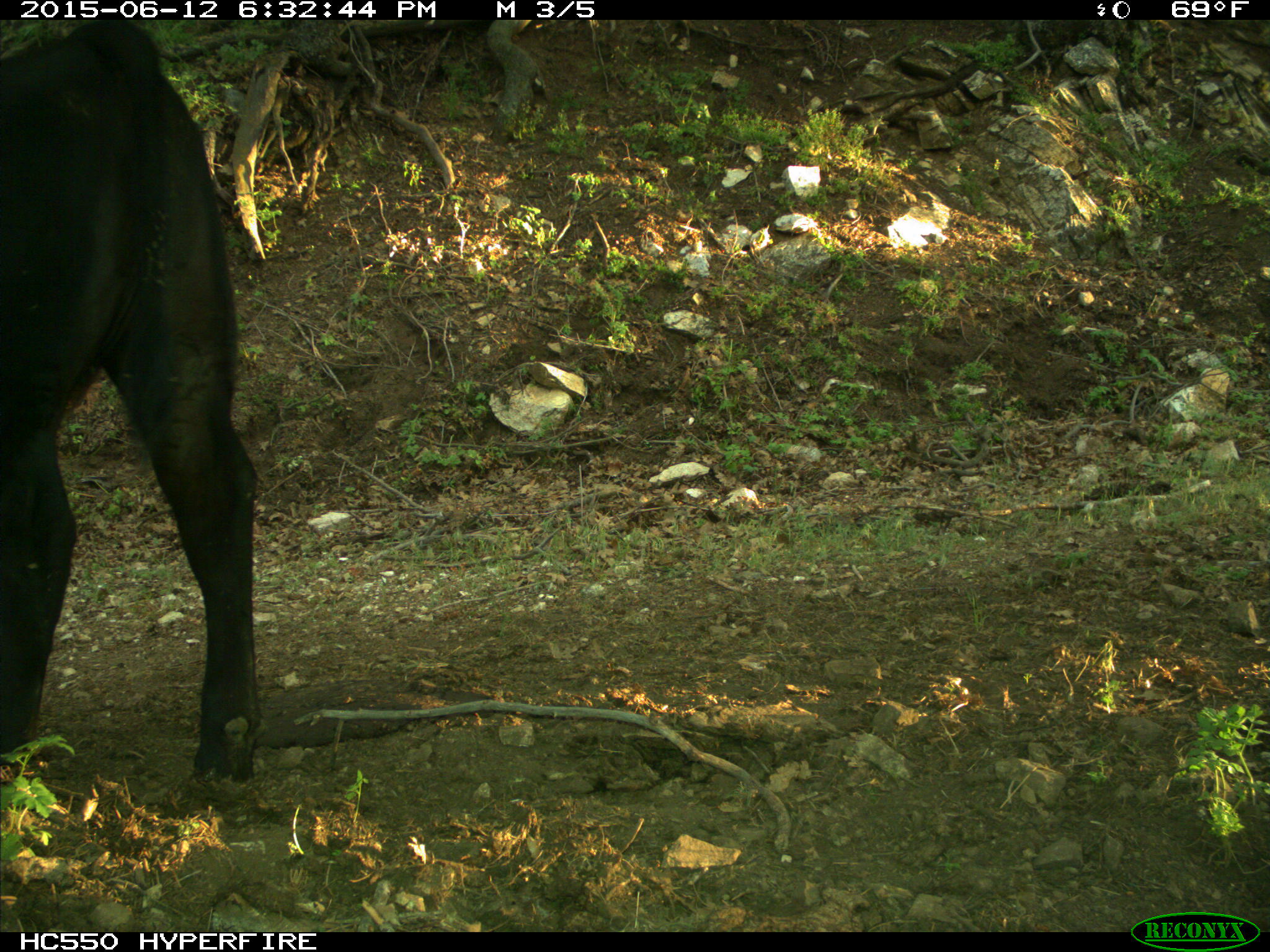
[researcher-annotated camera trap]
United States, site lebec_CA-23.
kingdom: Animalia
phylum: Chordata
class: Mammalia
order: Artiodactyla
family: Bovidae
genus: Bos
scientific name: Bos taurus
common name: domestic cow